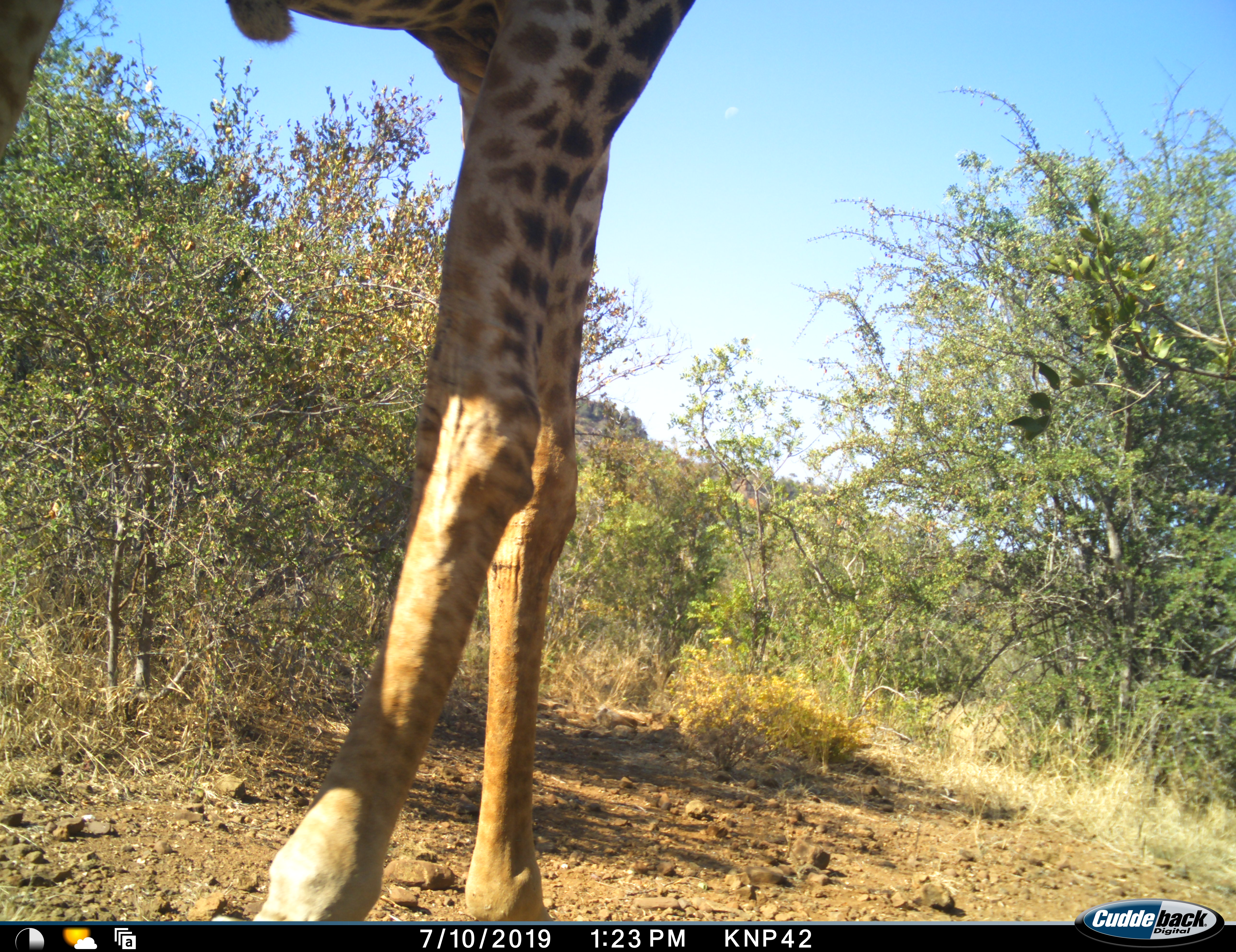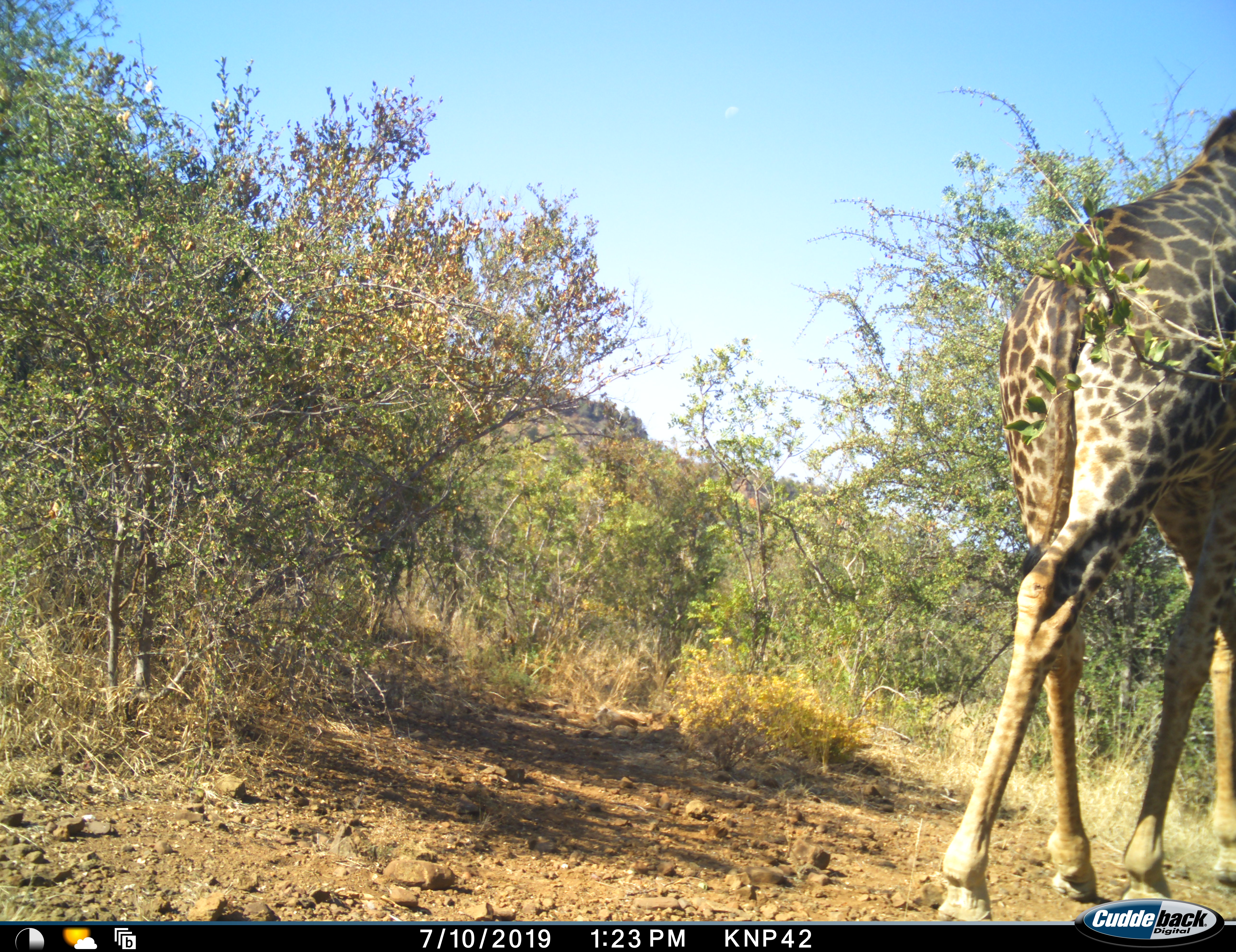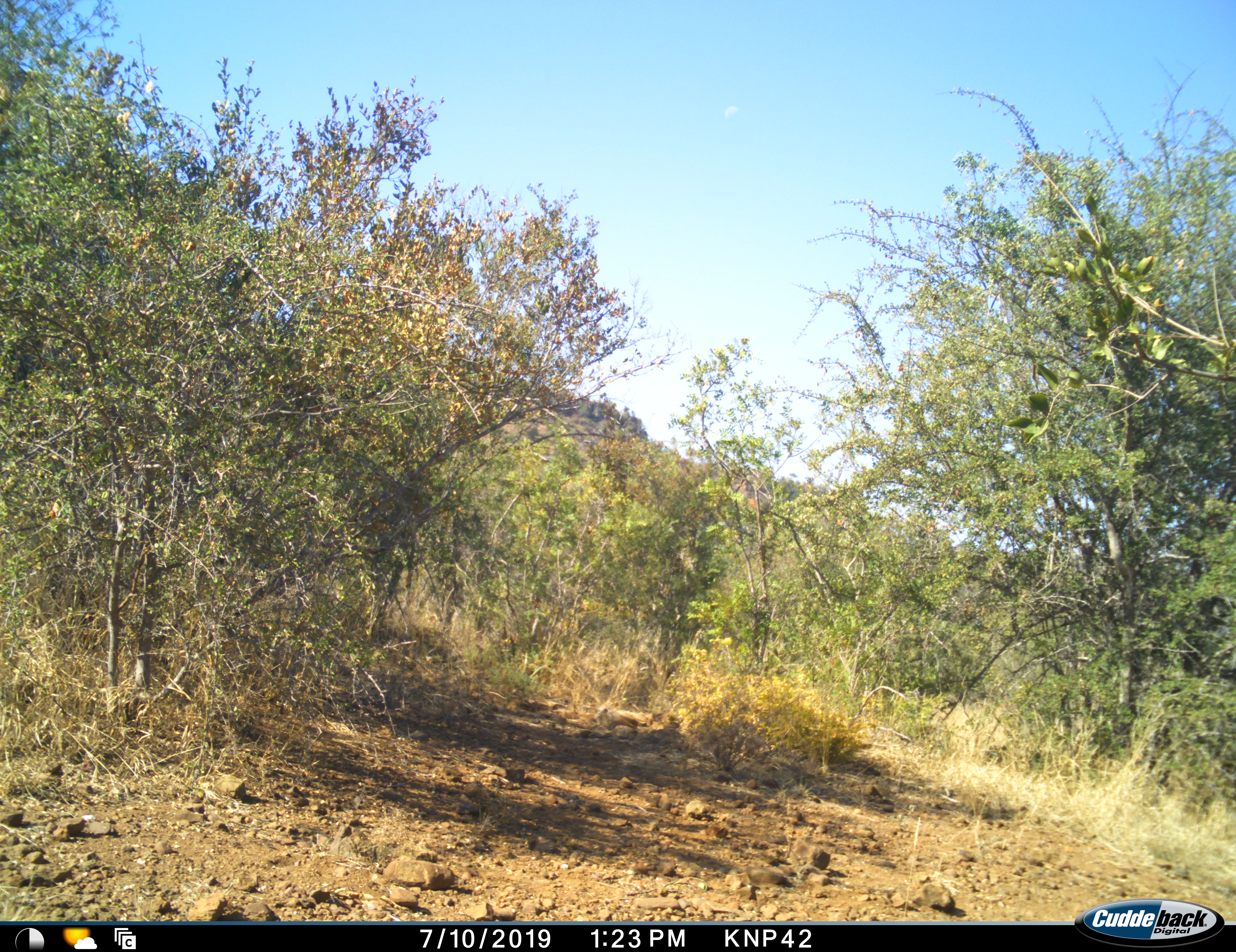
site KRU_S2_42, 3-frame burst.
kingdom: Animalia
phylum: Chordata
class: Mammalia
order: Artiodactyla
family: Giraffidae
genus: Giraffa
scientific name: Giraffa camelopardalis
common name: giraffe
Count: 1.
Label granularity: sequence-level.